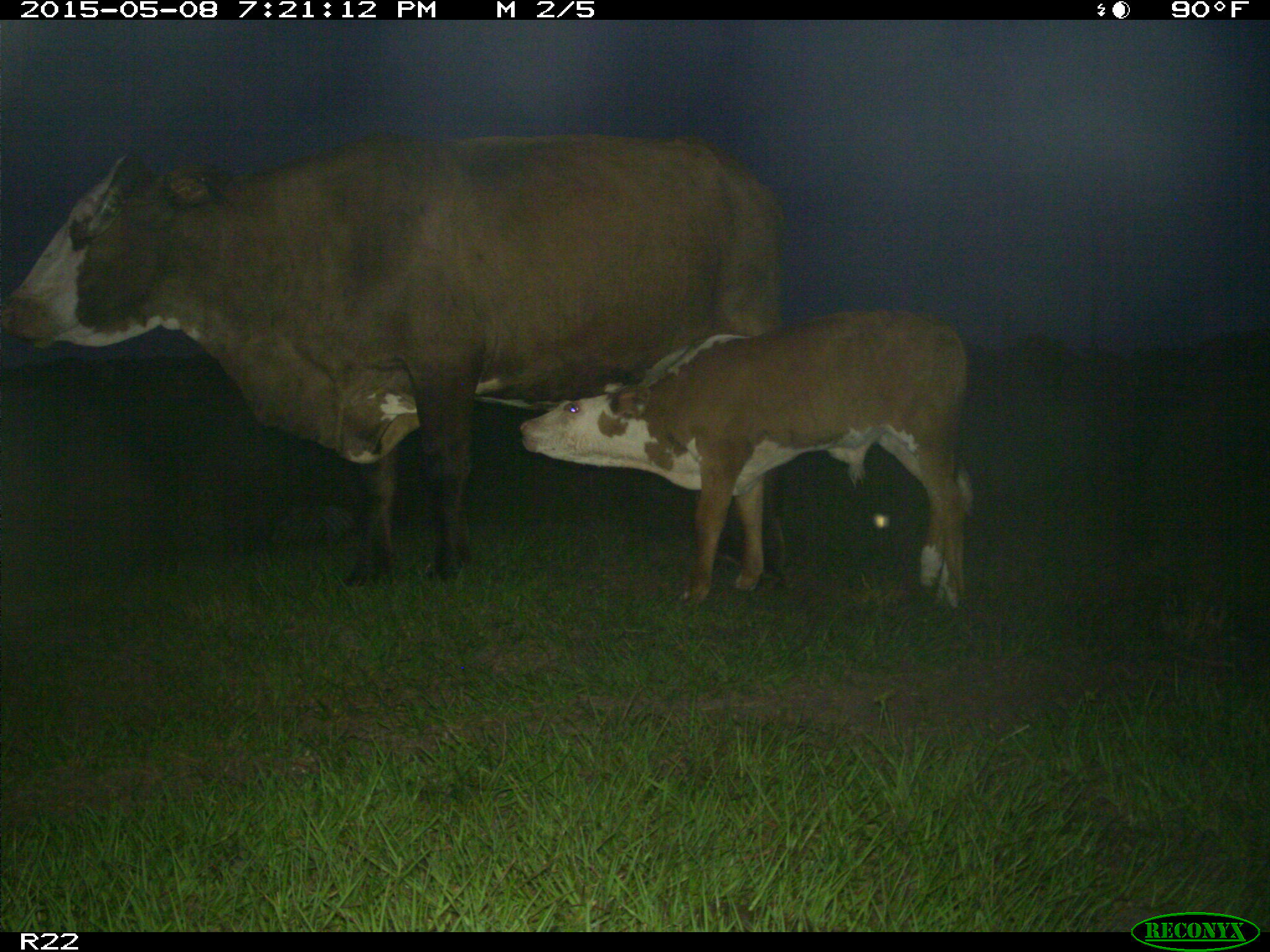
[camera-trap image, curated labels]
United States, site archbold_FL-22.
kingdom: Animalia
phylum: Chordata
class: Mammalia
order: Artiodactyla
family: Bovidae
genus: Bos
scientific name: Bos taurus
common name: domestic cow